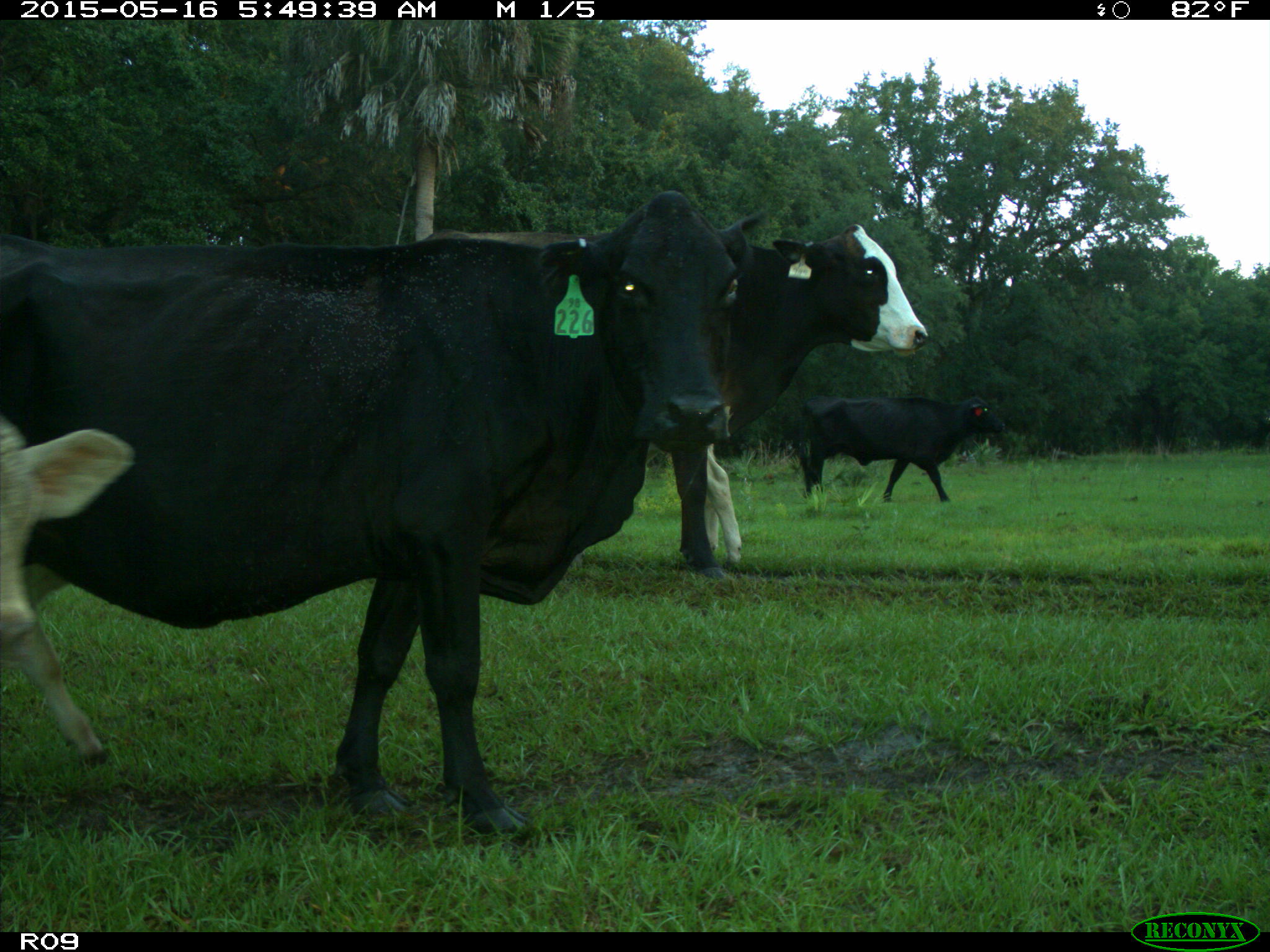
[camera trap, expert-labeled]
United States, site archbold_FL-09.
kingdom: Animalia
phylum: Chordata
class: Mammalia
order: Artiodactyla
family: Bovidae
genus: Bos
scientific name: Bos taurus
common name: domestic cow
Bos taurus (domestic cow).